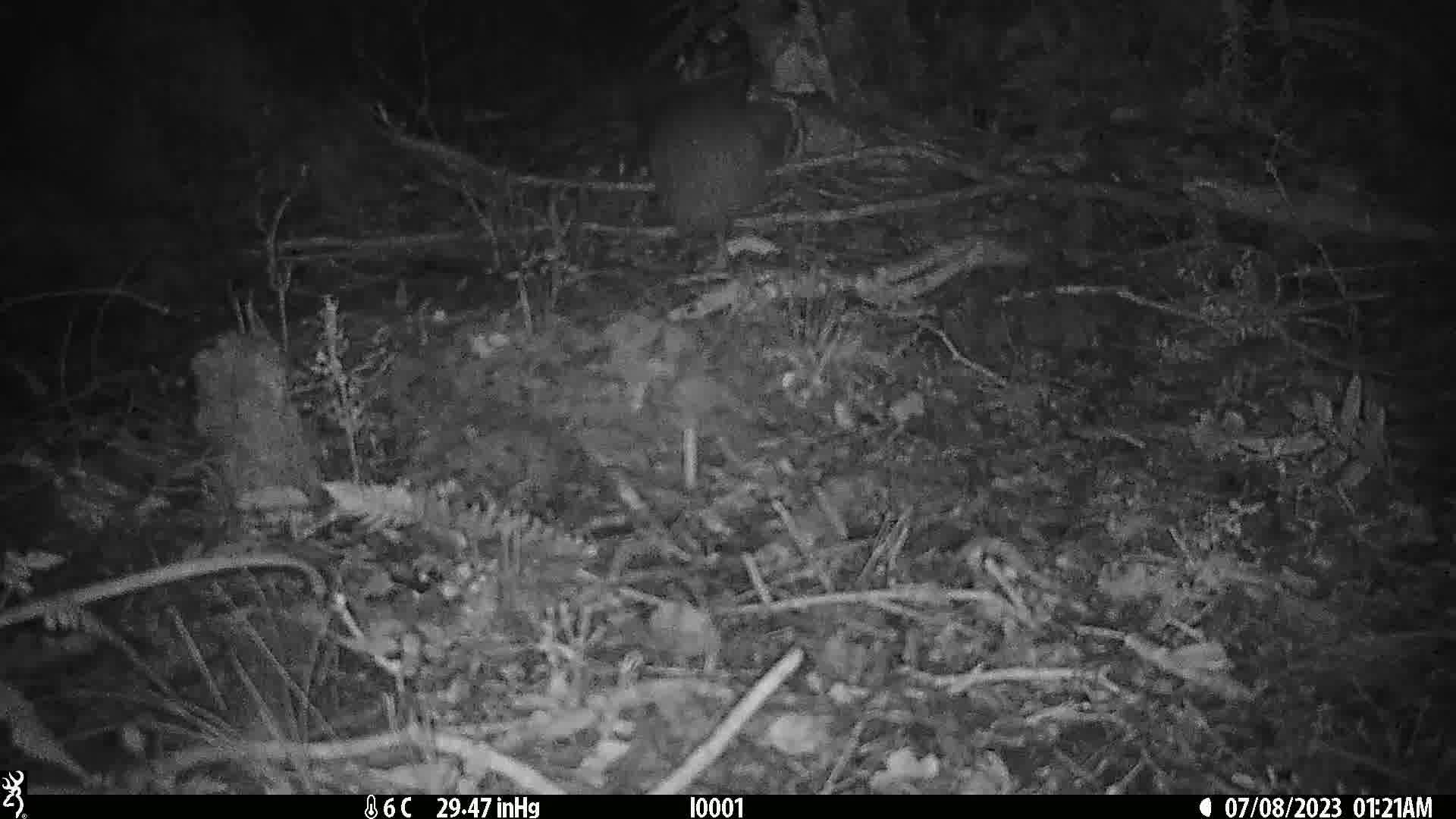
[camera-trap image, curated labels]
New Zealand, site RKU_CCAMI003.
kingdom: Animalia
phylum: Chordata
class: Aves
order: Apterygiformes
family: Apterygidae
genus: Apteryx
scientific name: Apteryx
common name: kiwi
Kiwi (Apteryx).